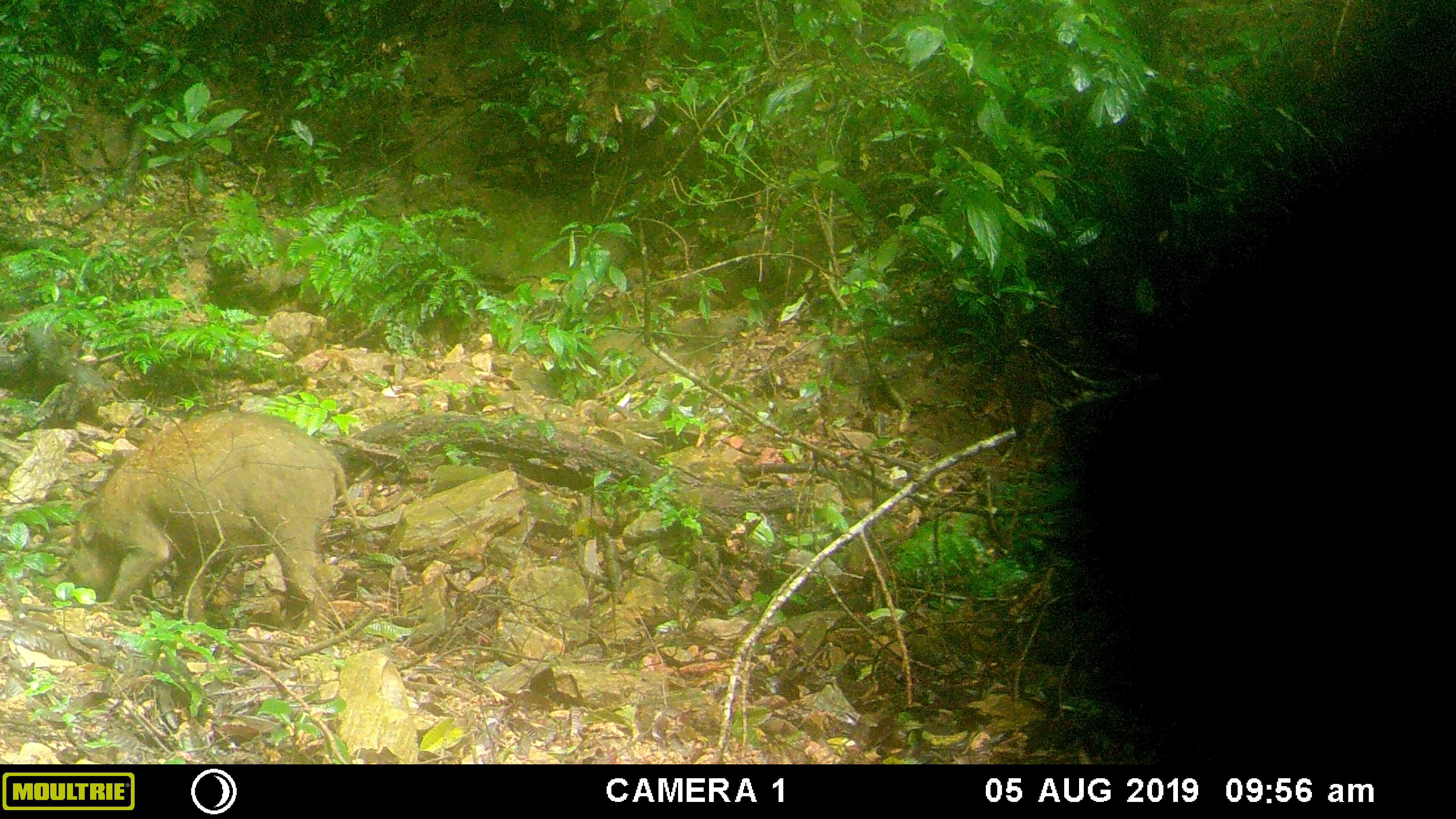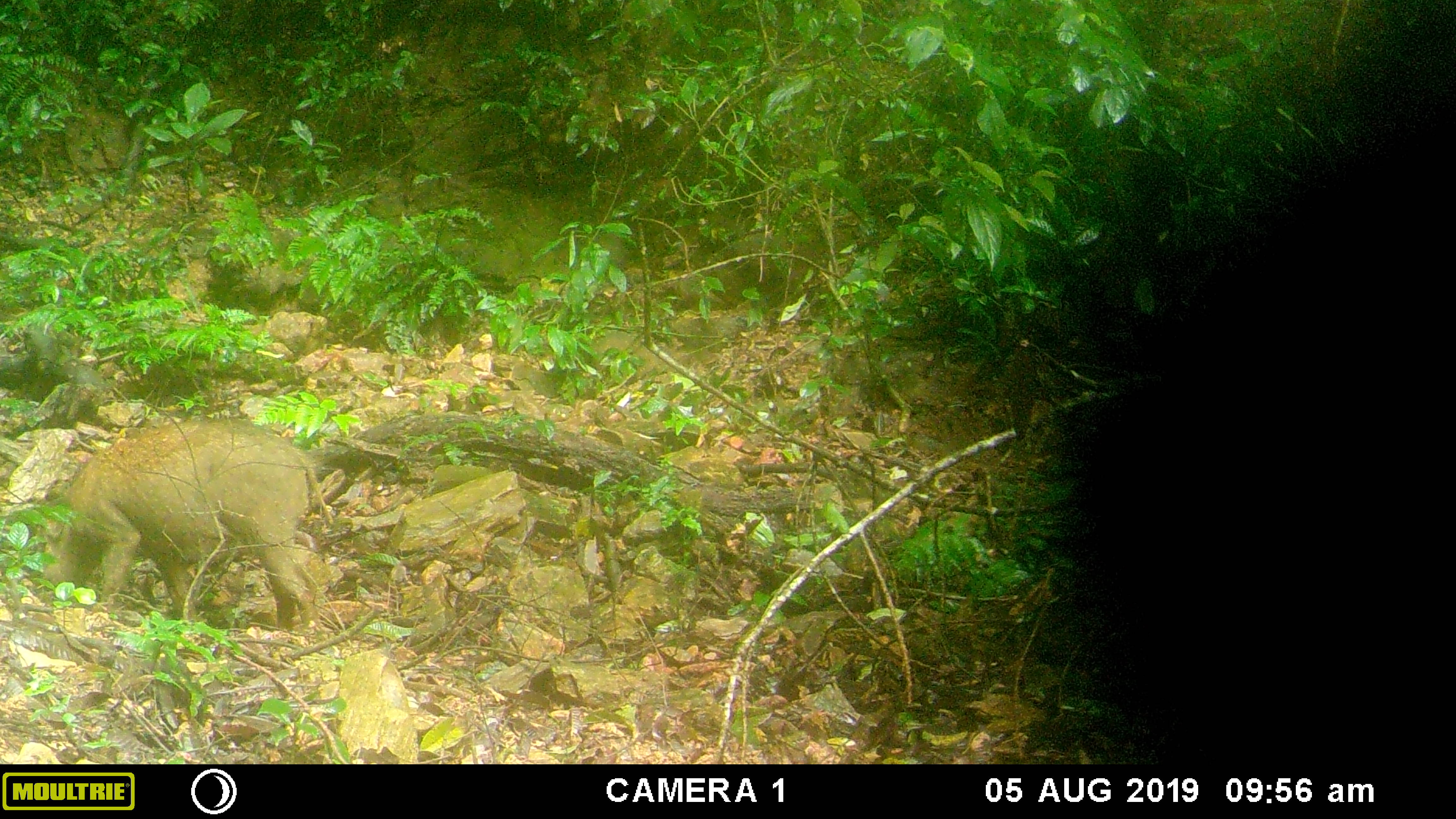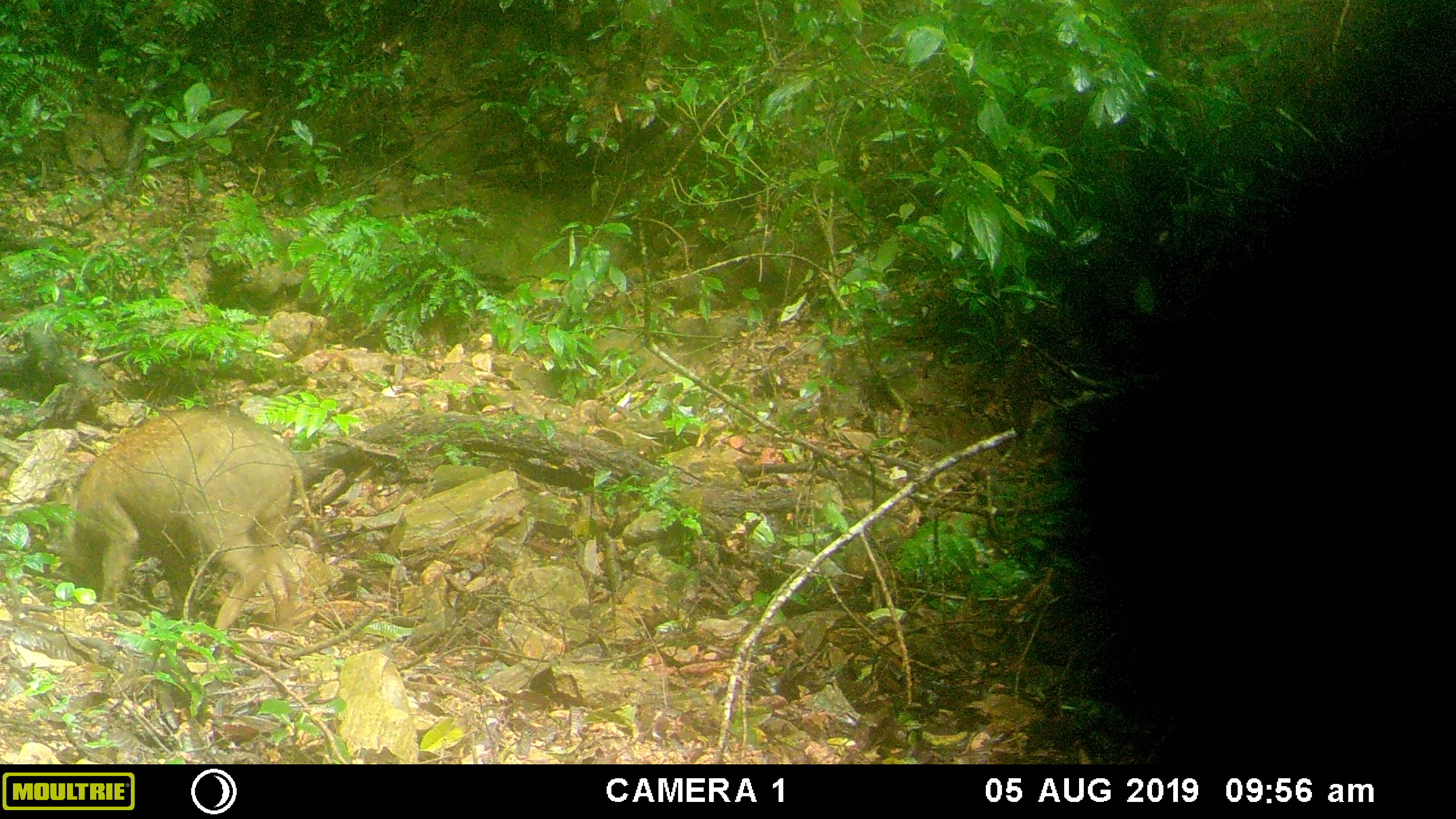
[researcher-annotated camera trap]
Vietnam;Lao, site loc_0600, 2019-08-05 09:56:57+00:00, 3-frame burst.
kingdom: Animalia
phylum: Chordata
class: Mammalia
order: Artiodactyla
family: Suidae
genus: Sus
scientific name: Sus scrofa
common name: eurasian wild pig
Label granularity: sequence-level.